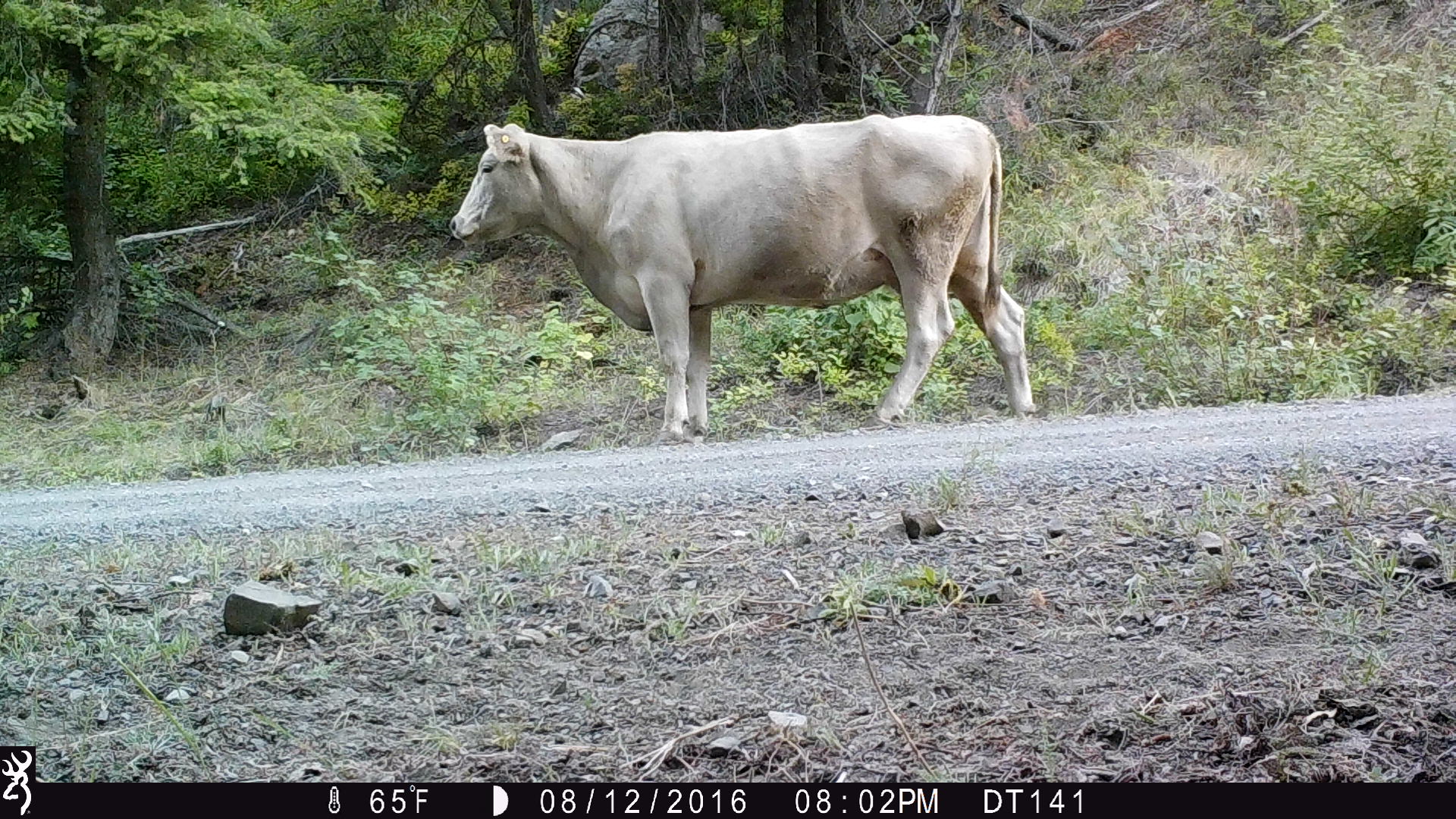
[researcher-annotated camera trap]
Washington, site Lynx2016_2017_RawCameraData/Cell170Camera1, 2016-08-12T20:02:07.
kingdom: Animalia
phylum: Chordata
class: Mammalia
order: Artiodactyla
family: Bovidae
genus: Bos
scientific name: Bos taurus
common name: domestic cattle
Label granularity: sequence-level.